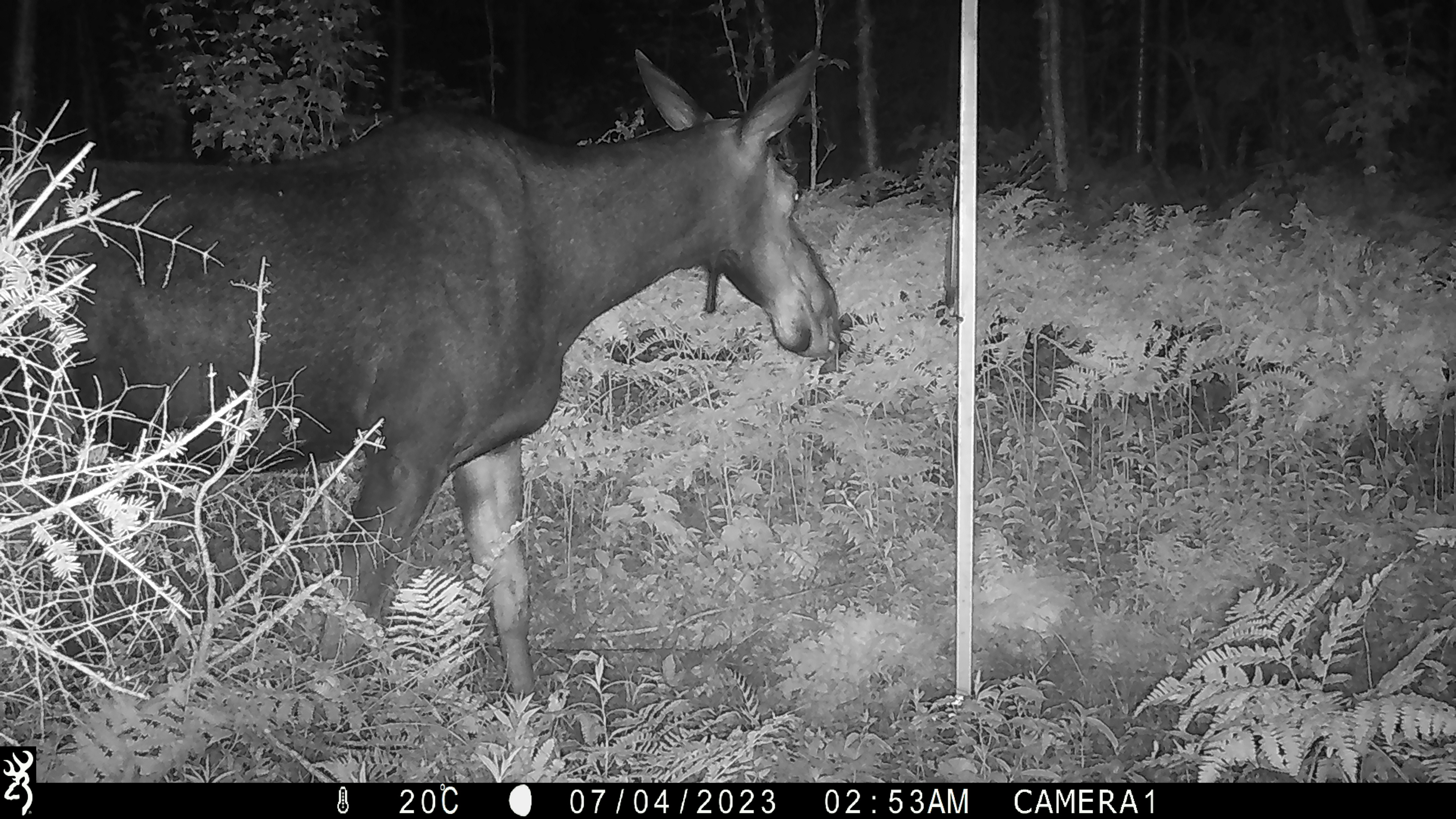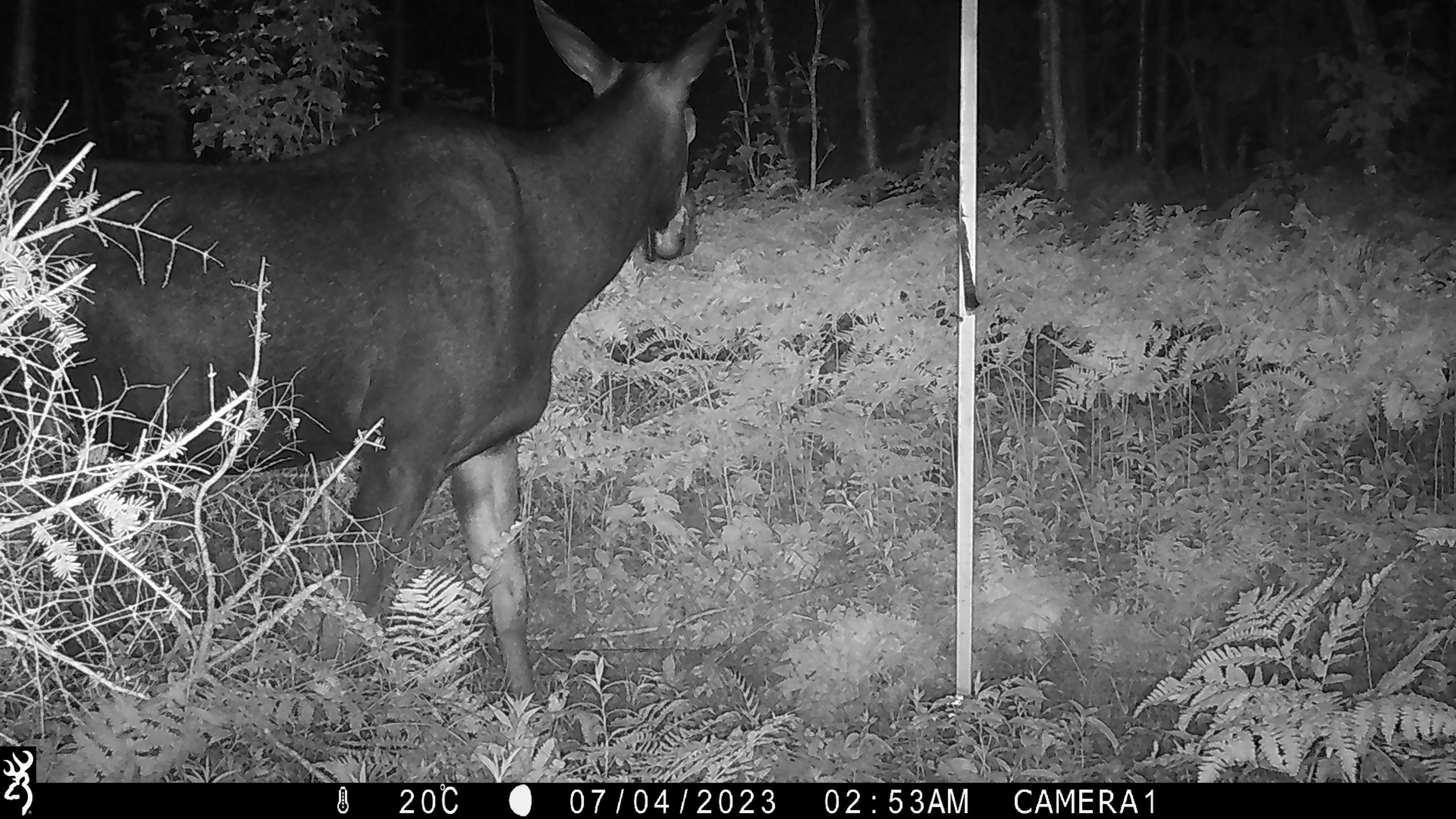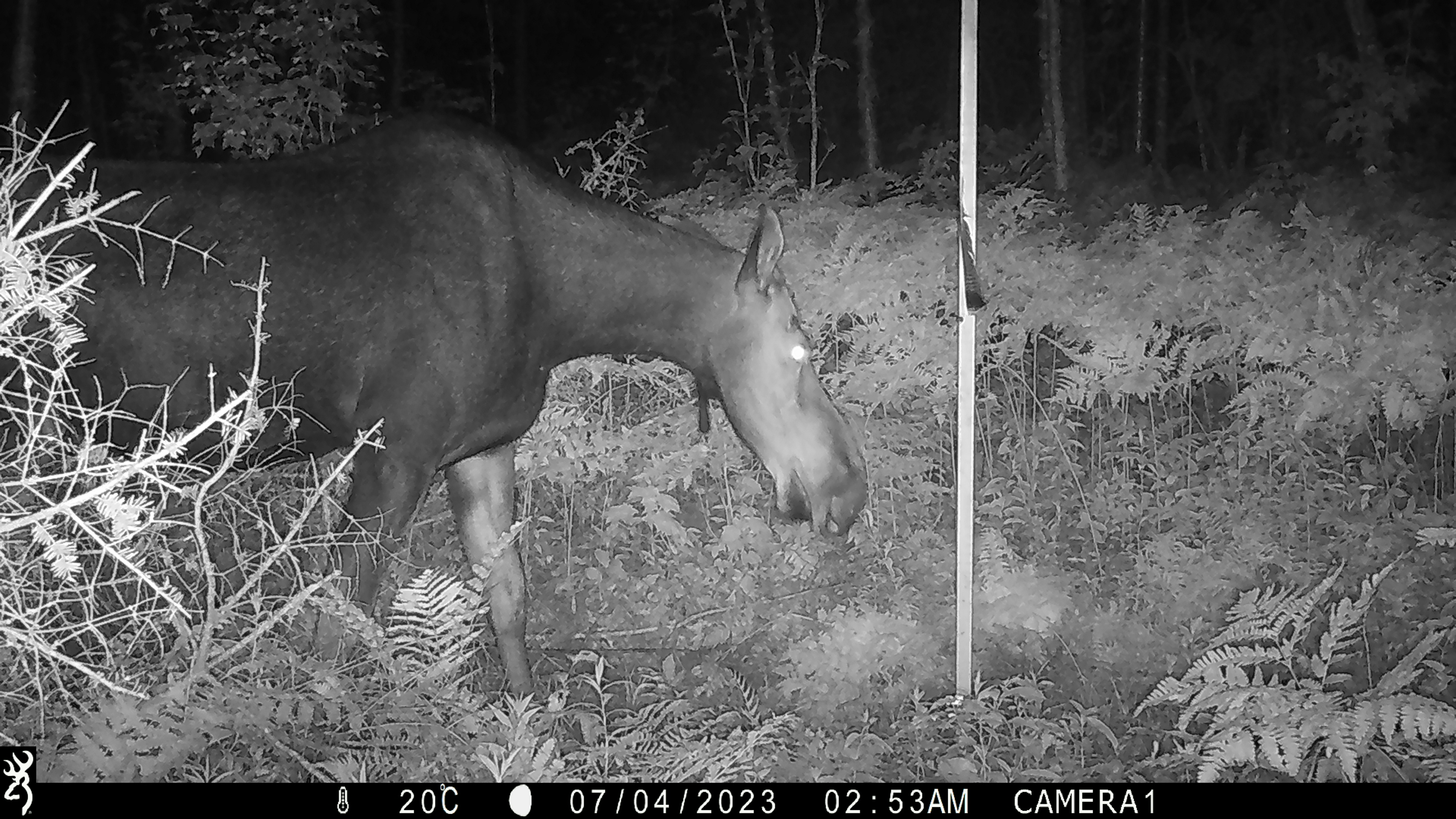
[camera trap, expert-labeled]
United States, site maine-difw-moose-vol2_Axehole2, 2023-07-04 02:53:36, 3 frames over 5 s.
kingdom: Animalia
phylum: Chordata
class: Mammalia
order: Artiodactyla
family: Cervidae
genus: Alces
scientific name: Alces alces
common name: moose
Moose (Alces alces).